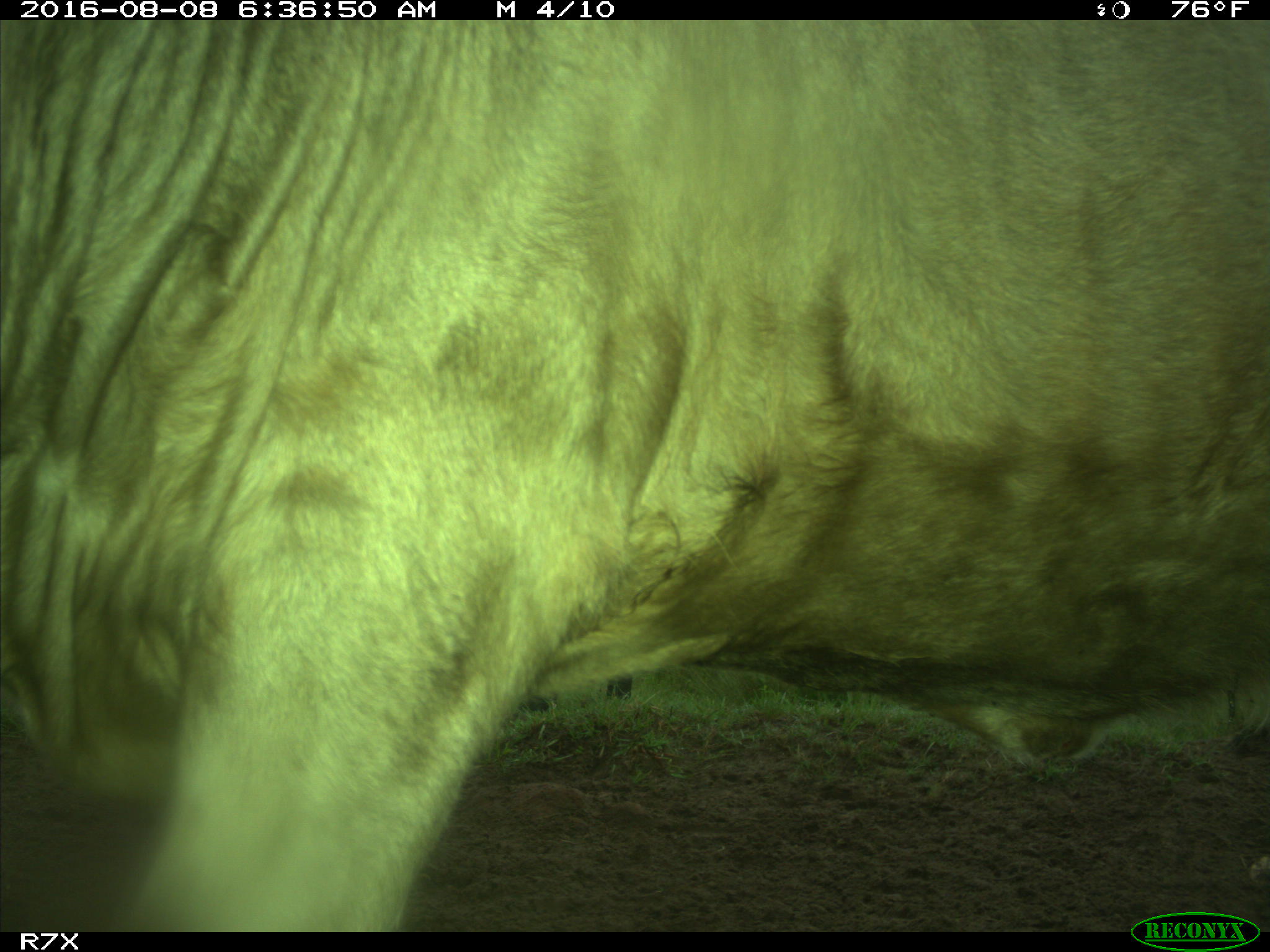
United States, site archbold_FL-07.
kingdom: Animalia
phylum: Chordata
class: Mammalia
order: Artiodactyla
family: Bovidae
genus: Bos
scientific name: Bos taurus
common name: domestic cow